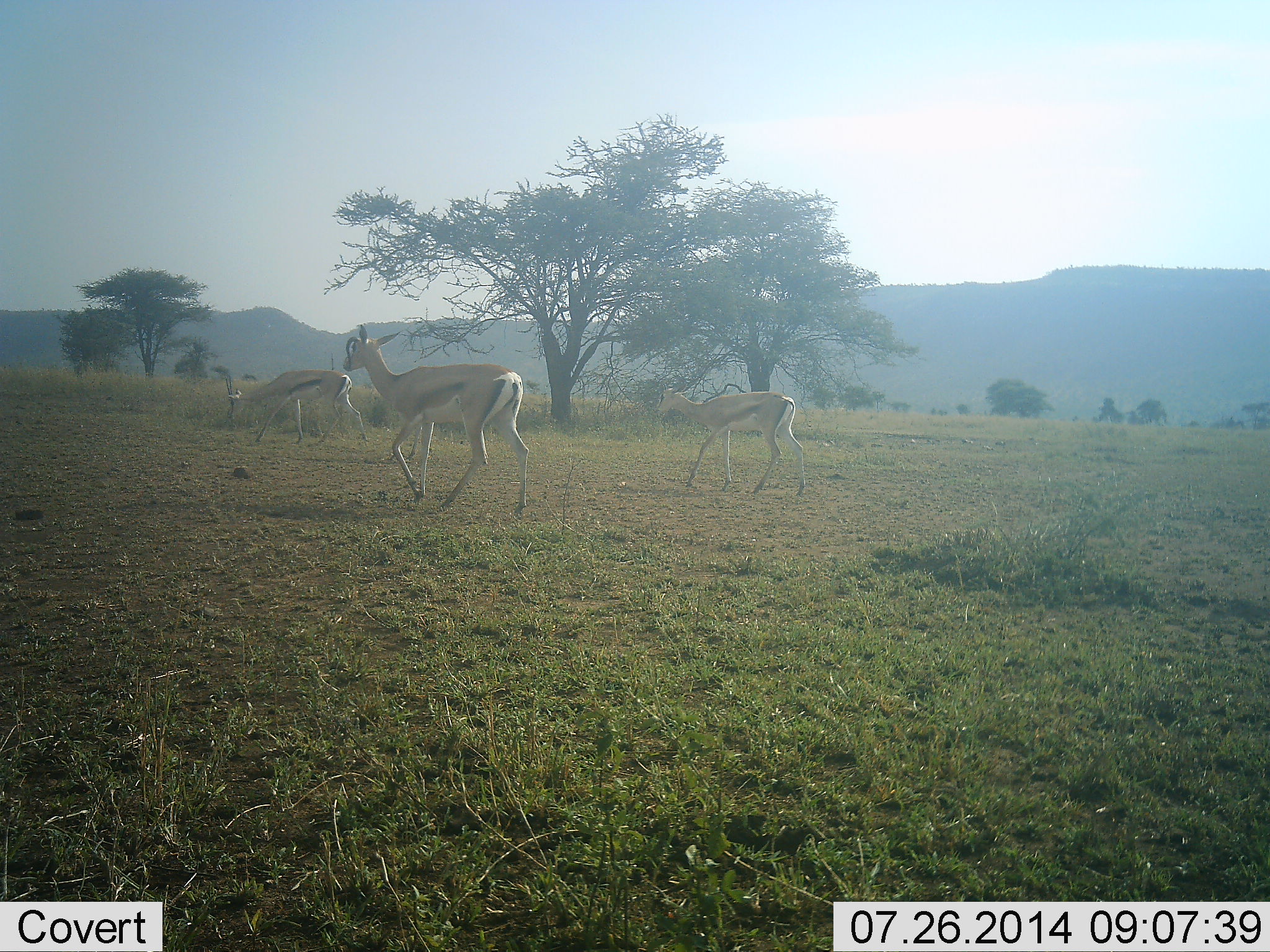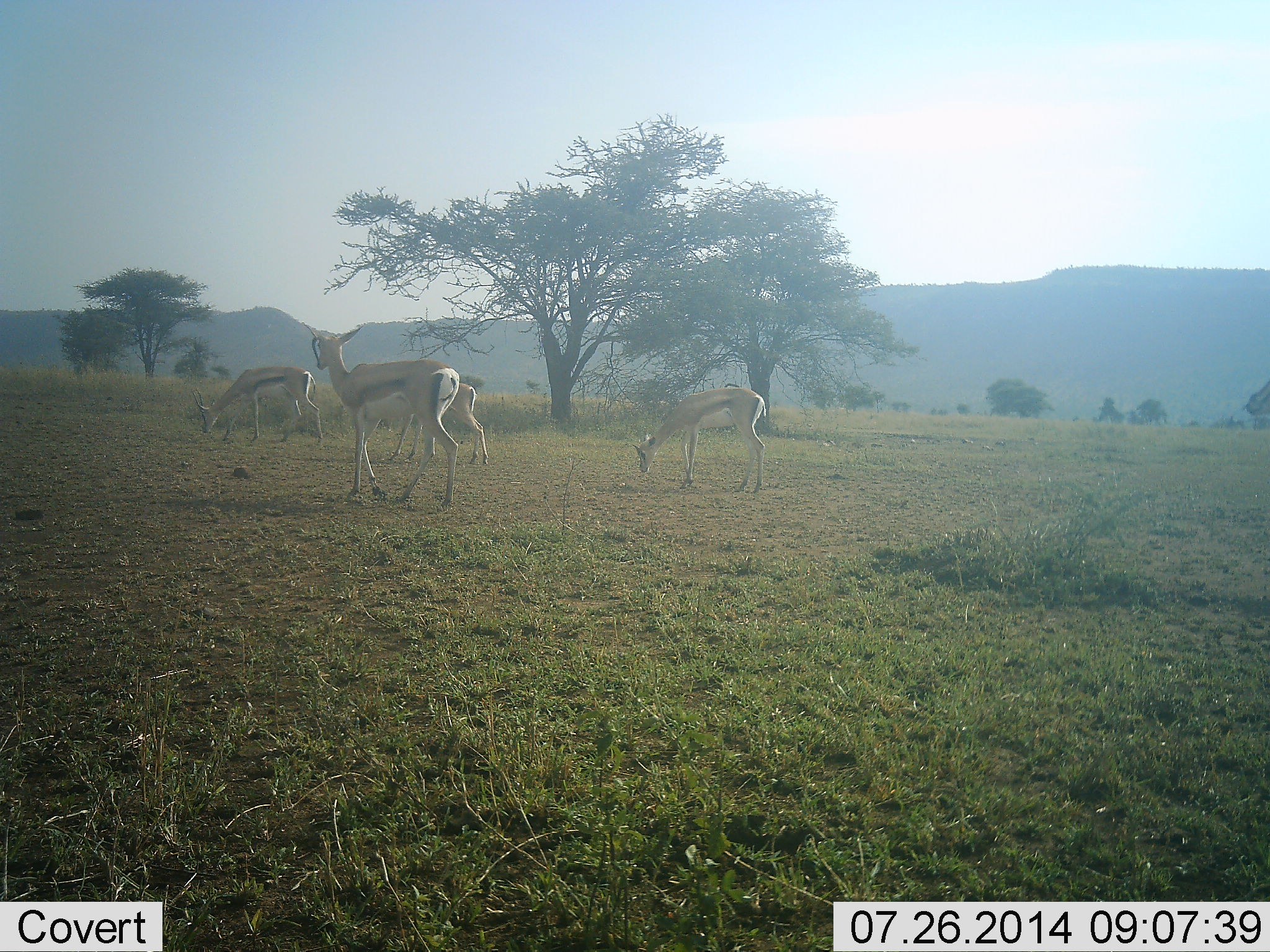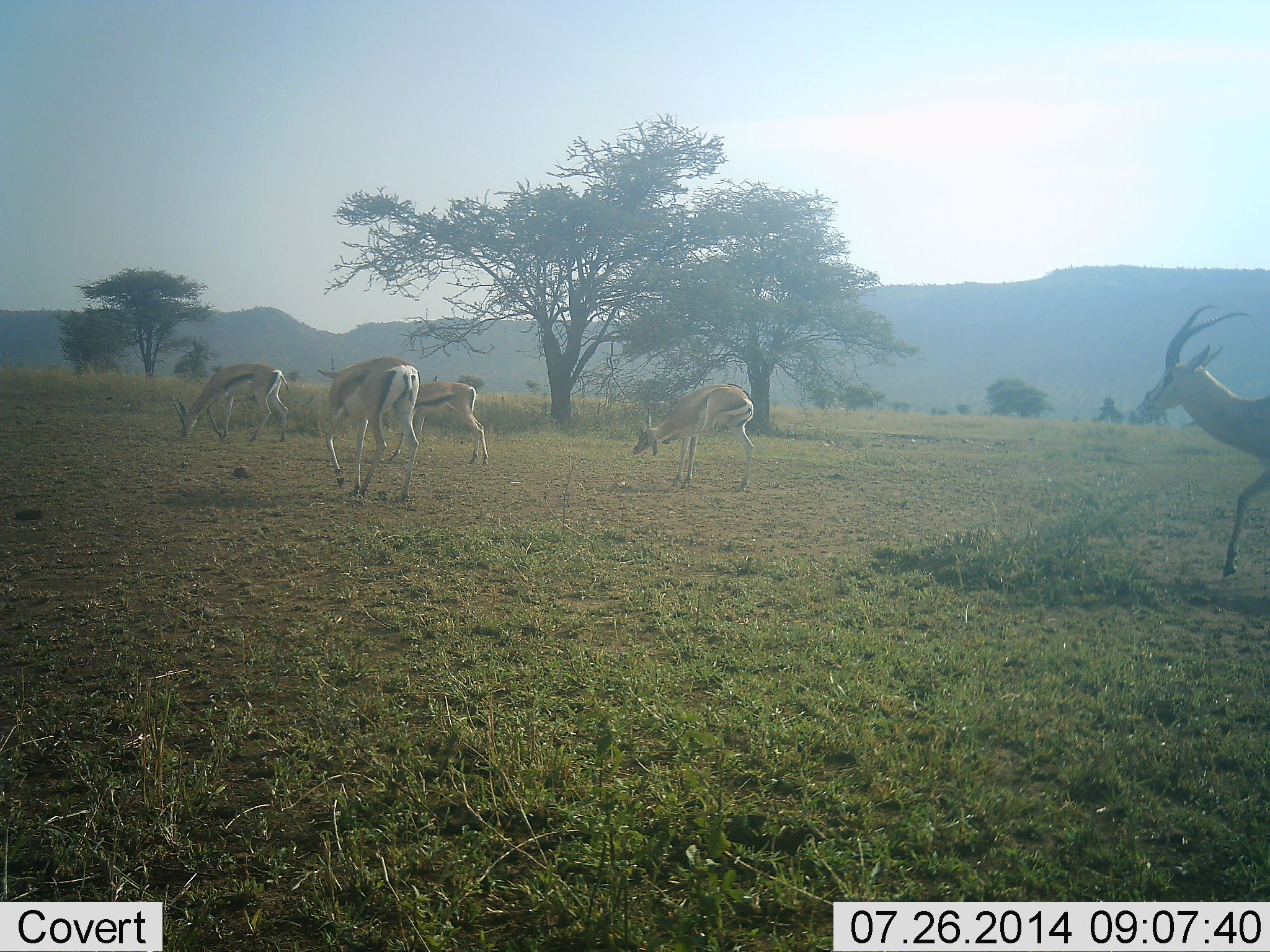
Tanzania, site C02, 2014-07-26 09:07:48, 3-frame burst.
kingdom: Animalia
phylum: Chordata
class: Mammalia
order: Artiodactyla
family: Bovidae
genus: Eudorcas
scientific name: Eudorcas thomsonii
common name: thomson's gazelle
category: gazellethomsons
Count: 5.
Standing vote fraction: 10%.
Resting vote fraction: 0%.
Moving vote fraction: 70%.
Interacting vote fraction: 0%.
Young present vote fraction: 0%.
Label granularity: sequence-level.